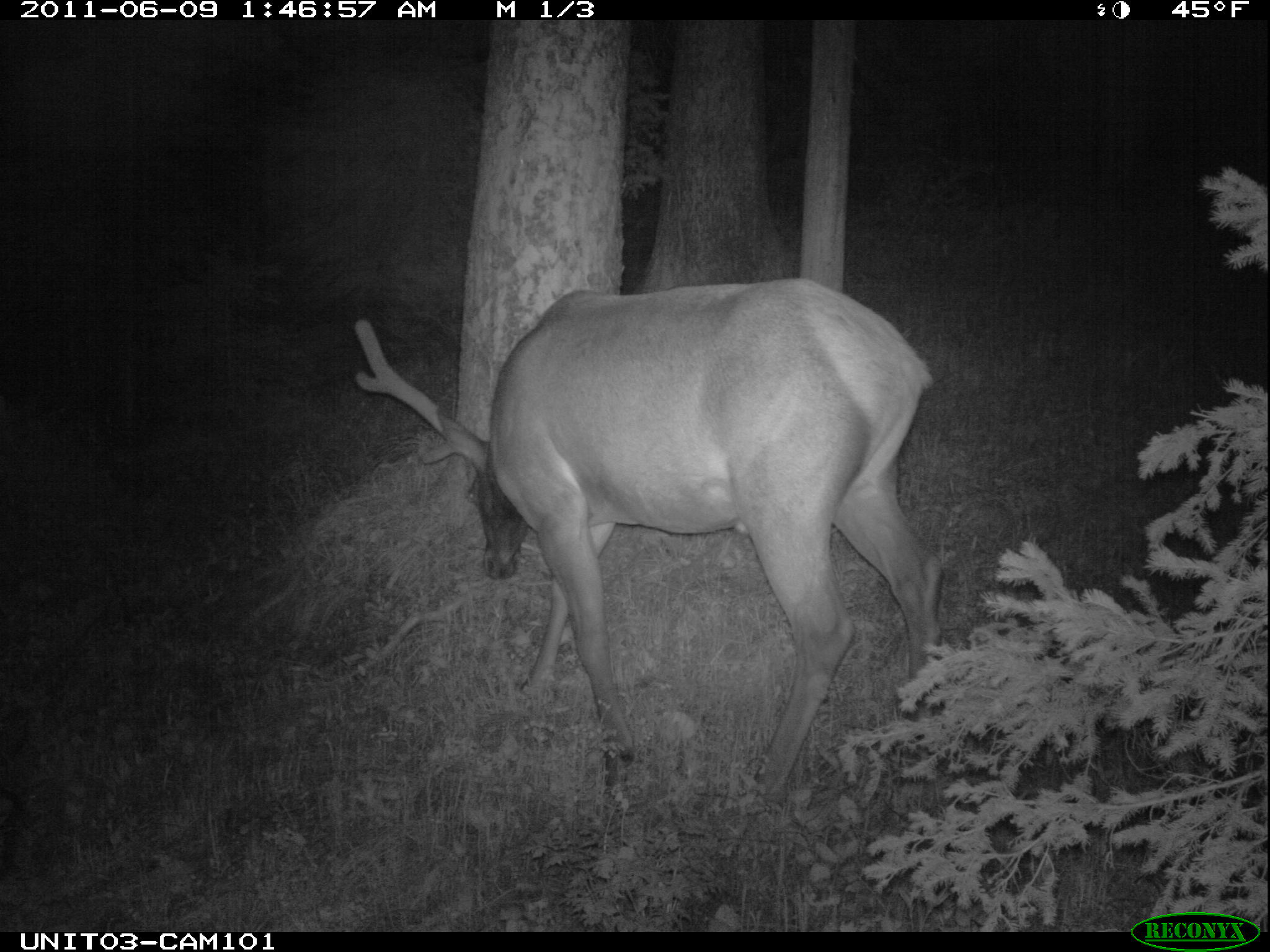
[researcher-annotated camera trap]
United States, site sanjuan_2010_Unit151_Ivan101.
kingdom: Animalia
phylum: Chordata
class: Mammalia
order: Artiodactyla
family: Cervidae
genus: Cervus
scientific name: Cervus elaphus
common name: red deer